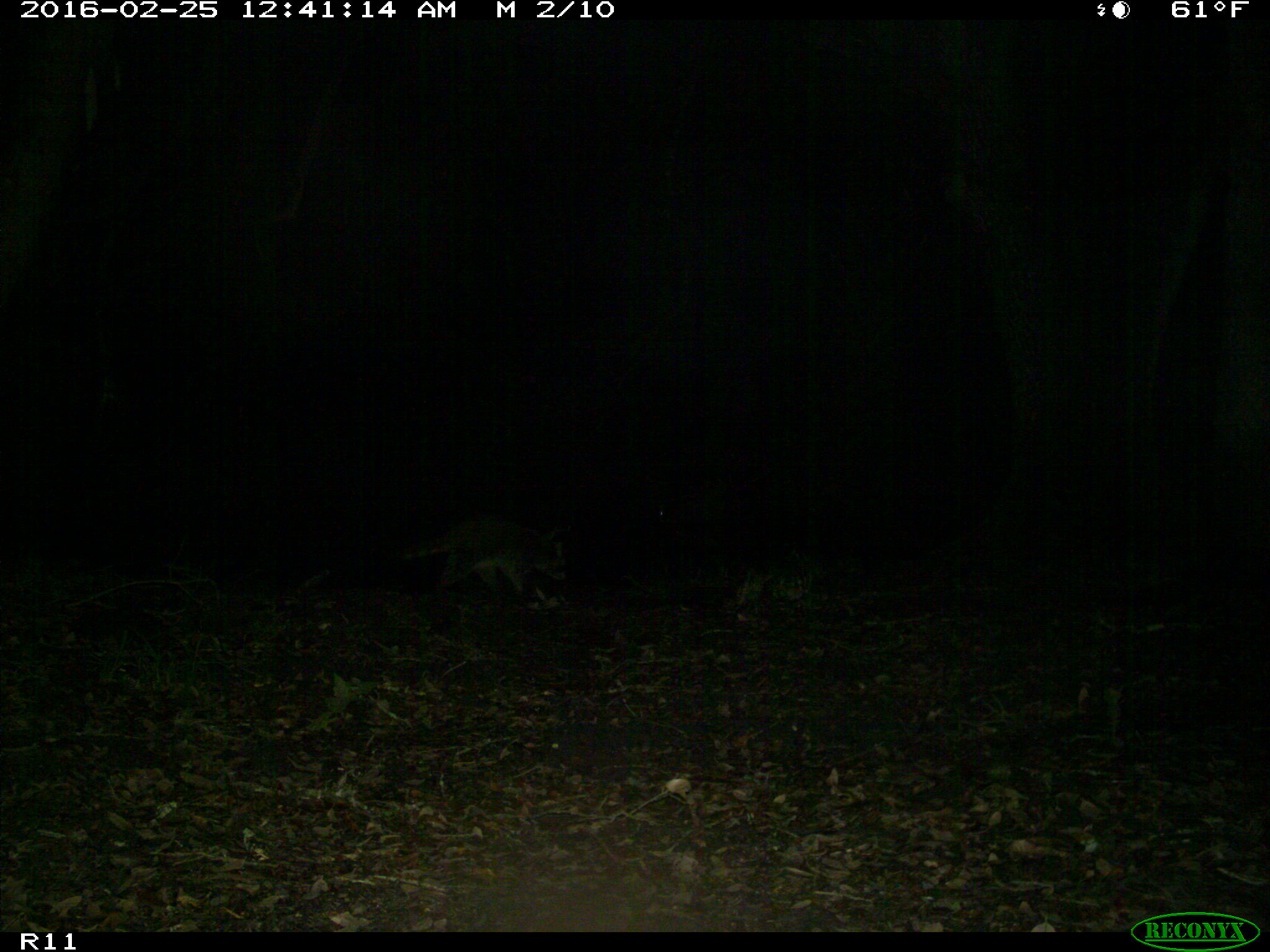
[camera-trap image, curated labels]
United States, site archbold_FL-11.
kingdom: Animalia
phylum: Chordata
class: Mammalia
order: Carnivora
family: Procyonidae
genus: Procyon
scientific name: Procyon lotor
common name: common raccoon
Procyon lotor (common raccoon).